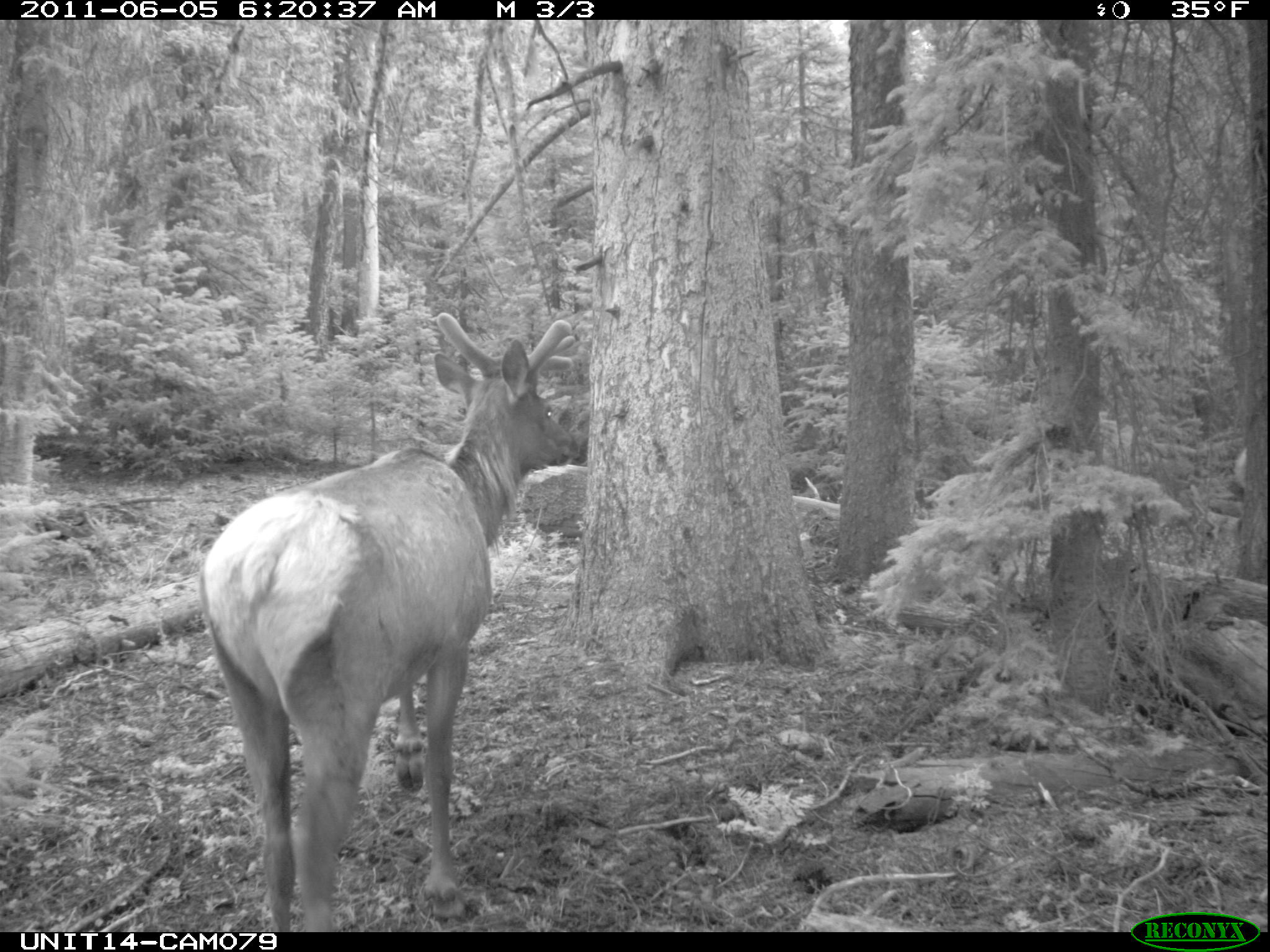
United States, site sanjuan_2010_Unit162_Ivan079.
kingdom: Animalia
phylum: Chordata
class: Mammalia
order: Artiodactyla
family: Cervidae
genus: Cervus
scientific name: Cervus elaphus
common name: red deer